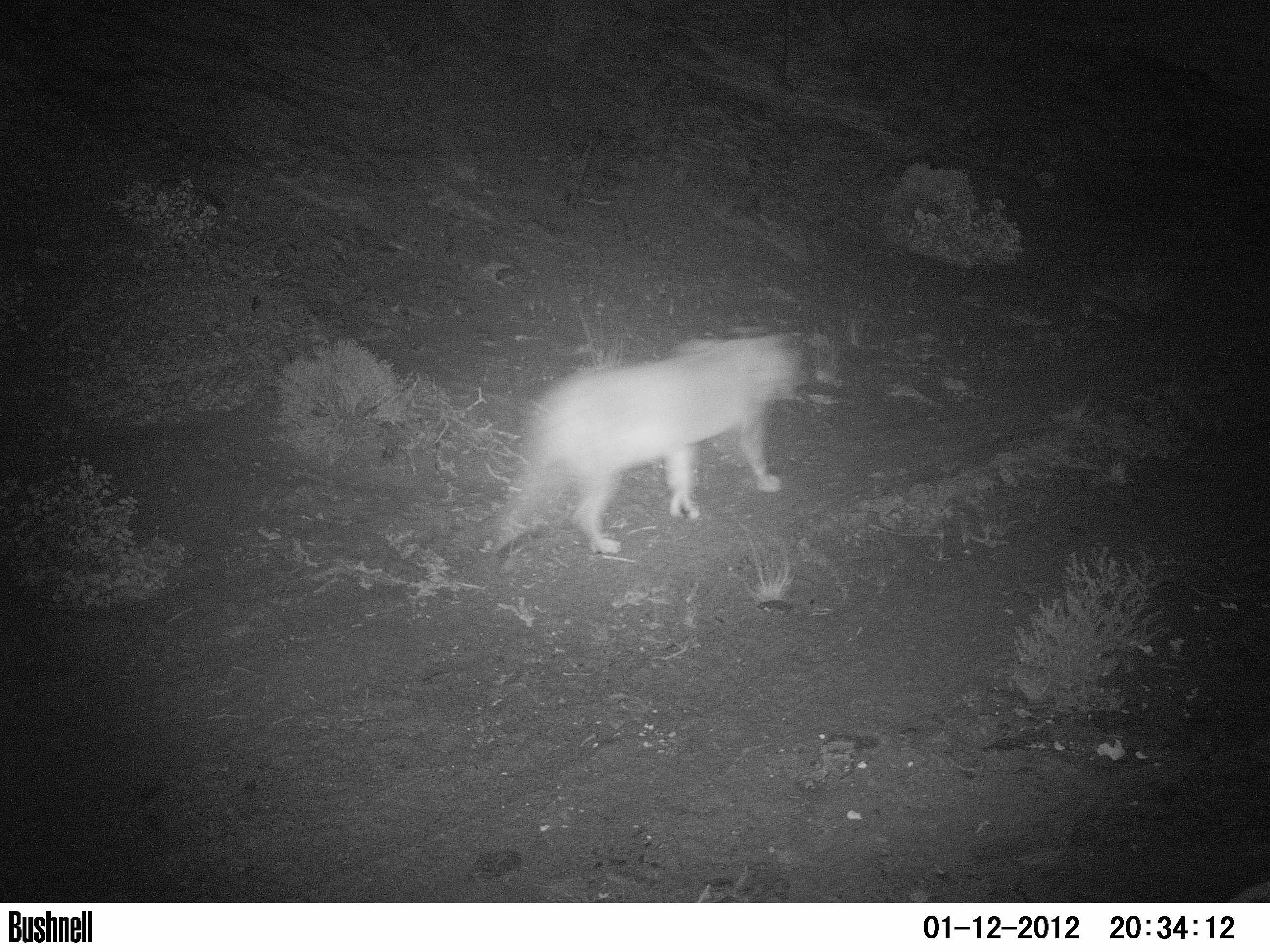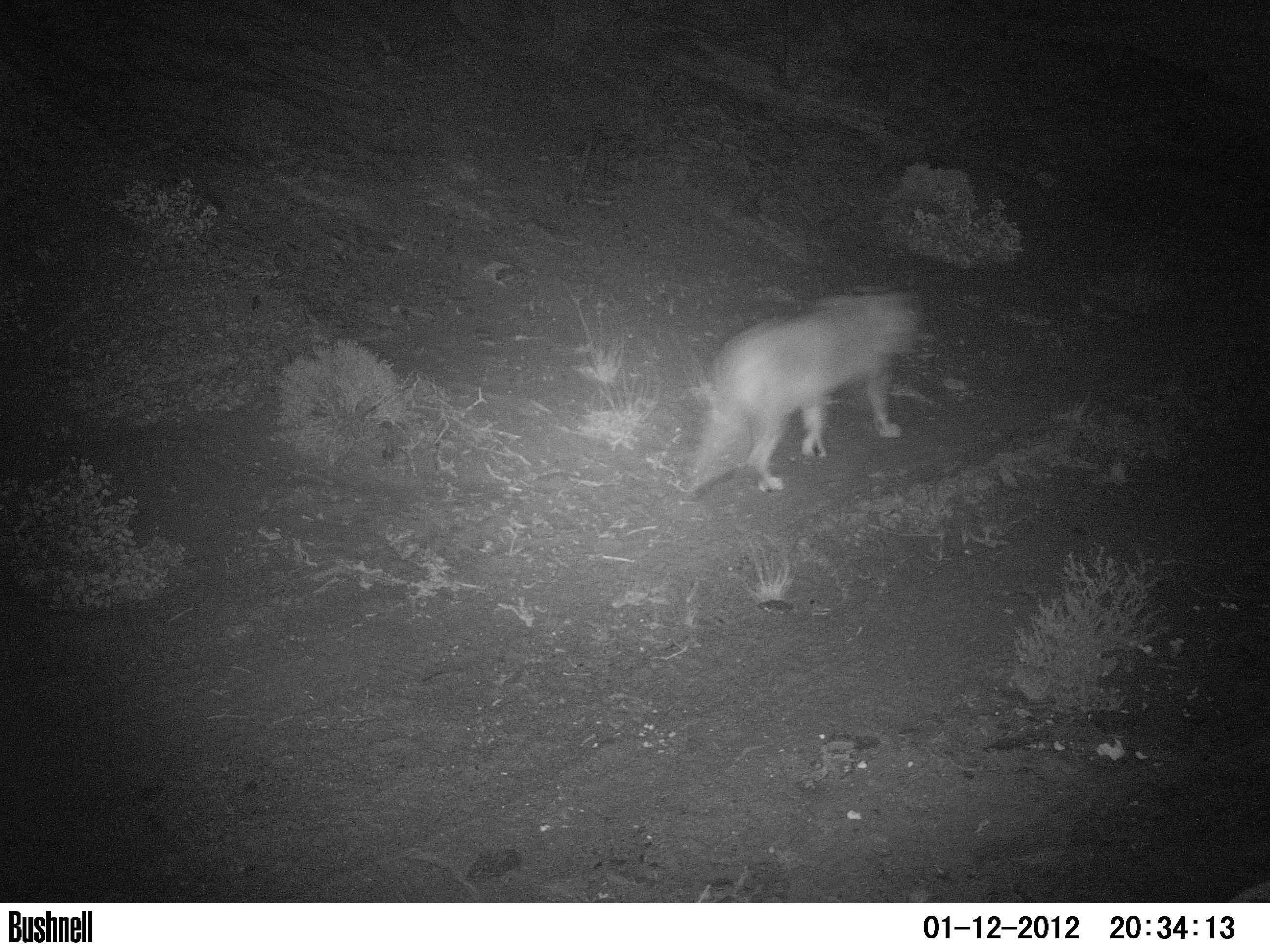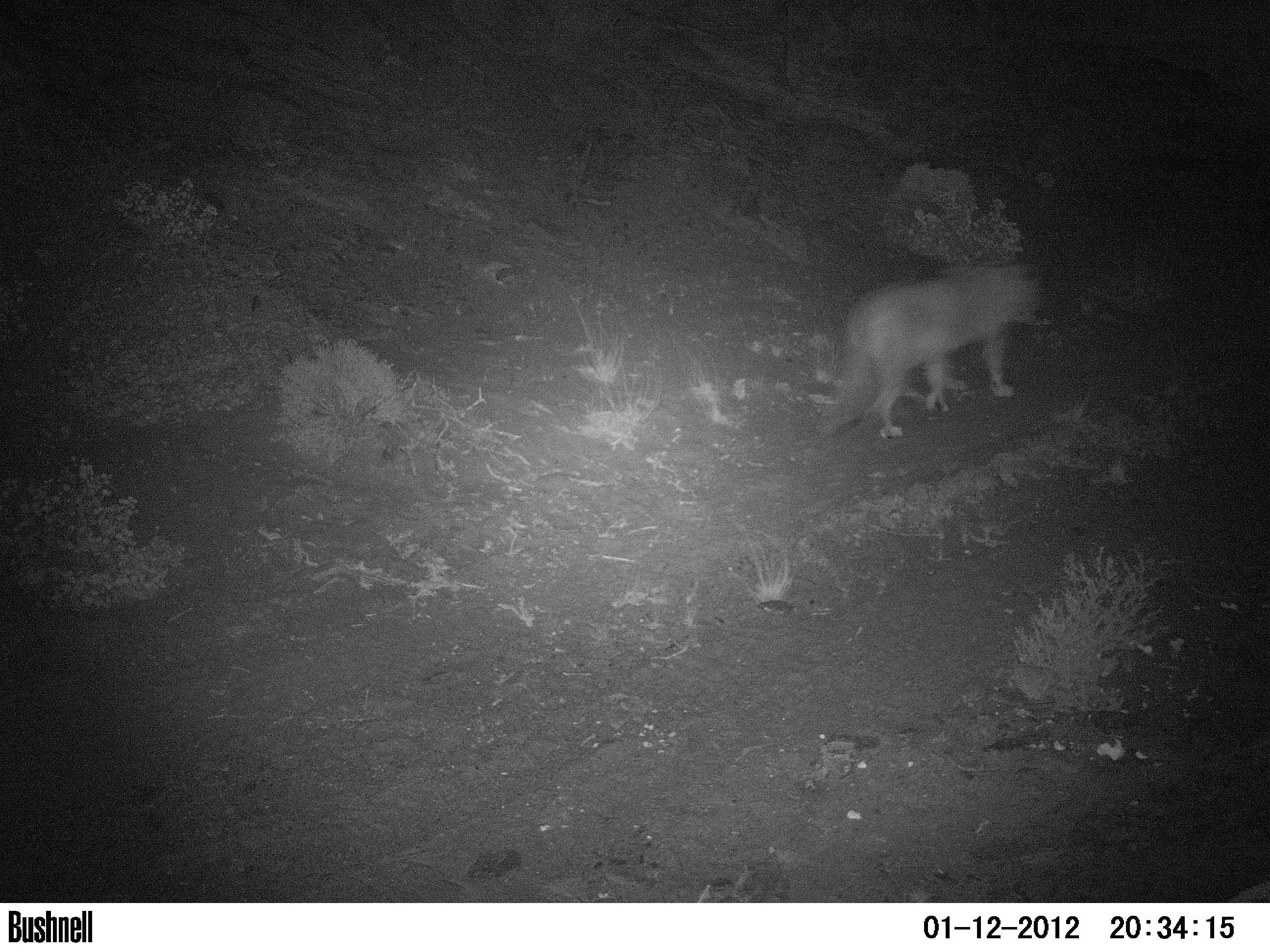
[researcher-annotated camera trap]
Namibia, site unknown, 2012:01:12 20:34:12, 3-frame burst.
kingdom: Animalia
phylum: Chordata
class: Mammalia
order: Carnivora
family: Felidae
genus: Panthera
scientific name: Panthera leo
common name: lion